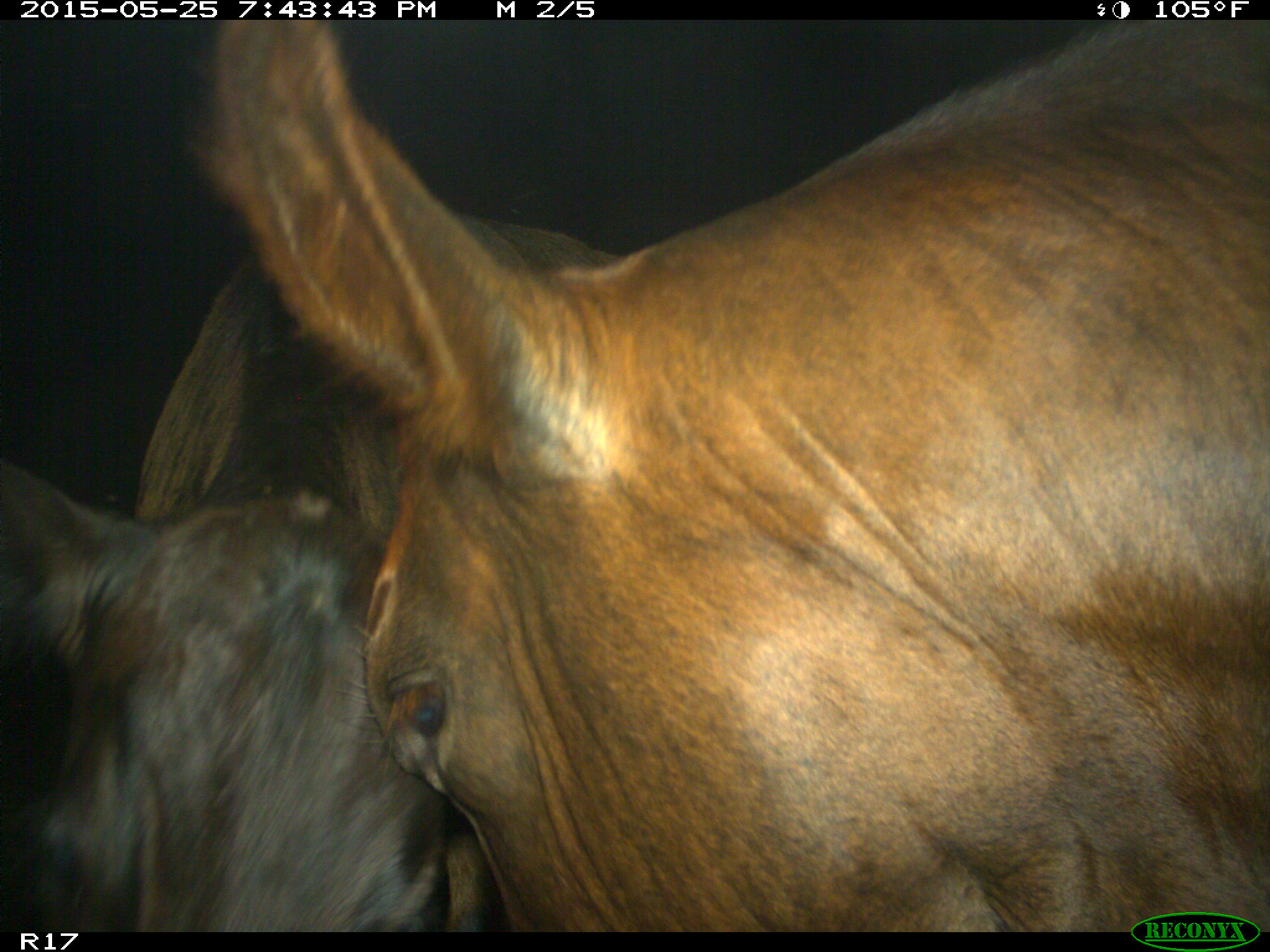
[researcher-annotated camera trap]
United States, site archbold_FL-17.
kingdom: Animalia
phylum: Chordata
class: Mammalia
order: Artiodactyla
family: Bovidae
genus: Bos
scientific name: Bos taurus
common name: domestic cow